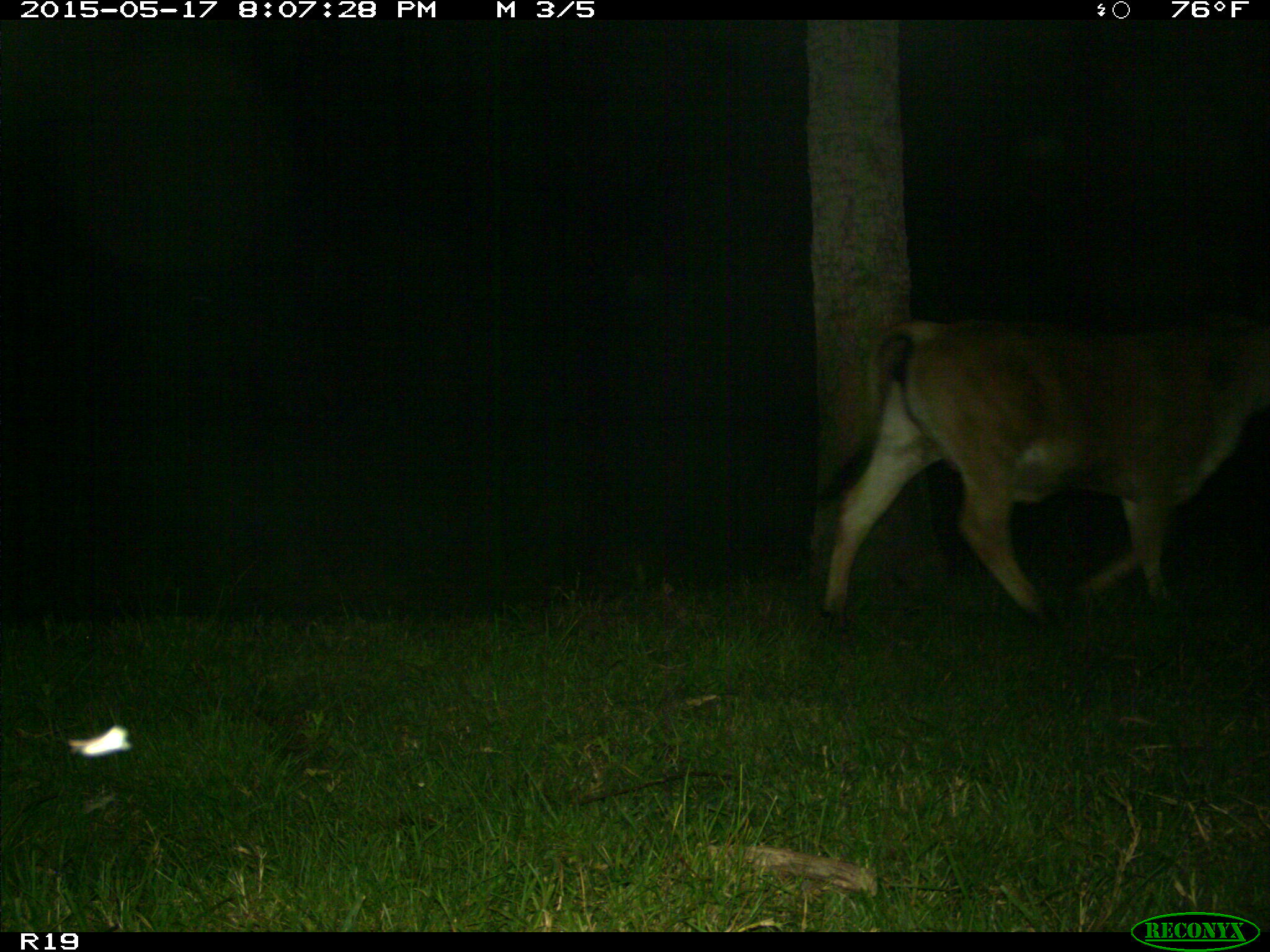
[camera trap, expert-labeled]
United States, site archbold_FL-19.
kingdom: Animalia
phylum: Chordata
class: Mammalia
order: Artiodactyla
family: Bovidae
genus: Bos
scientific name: Bos taurus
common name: domestic cow